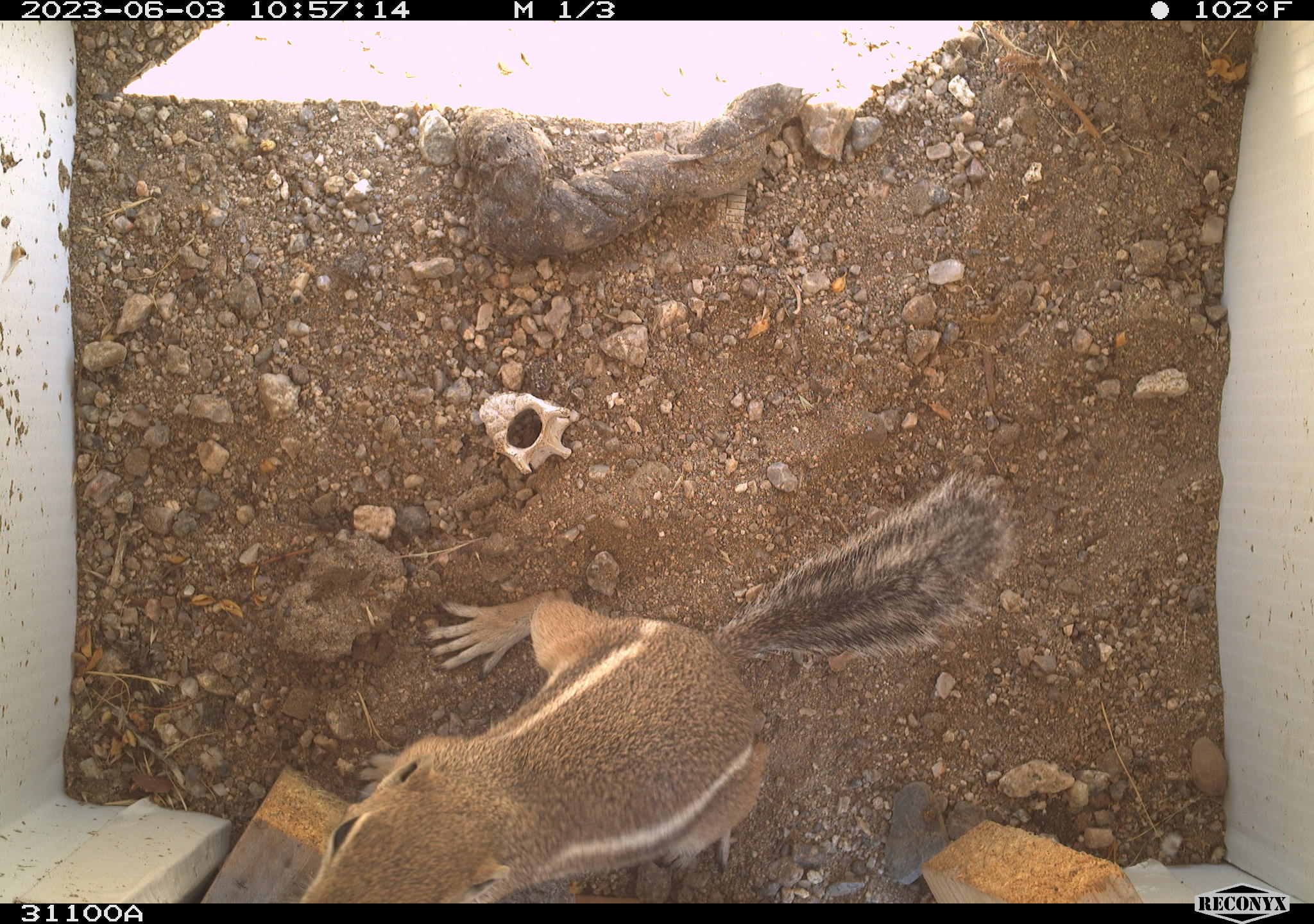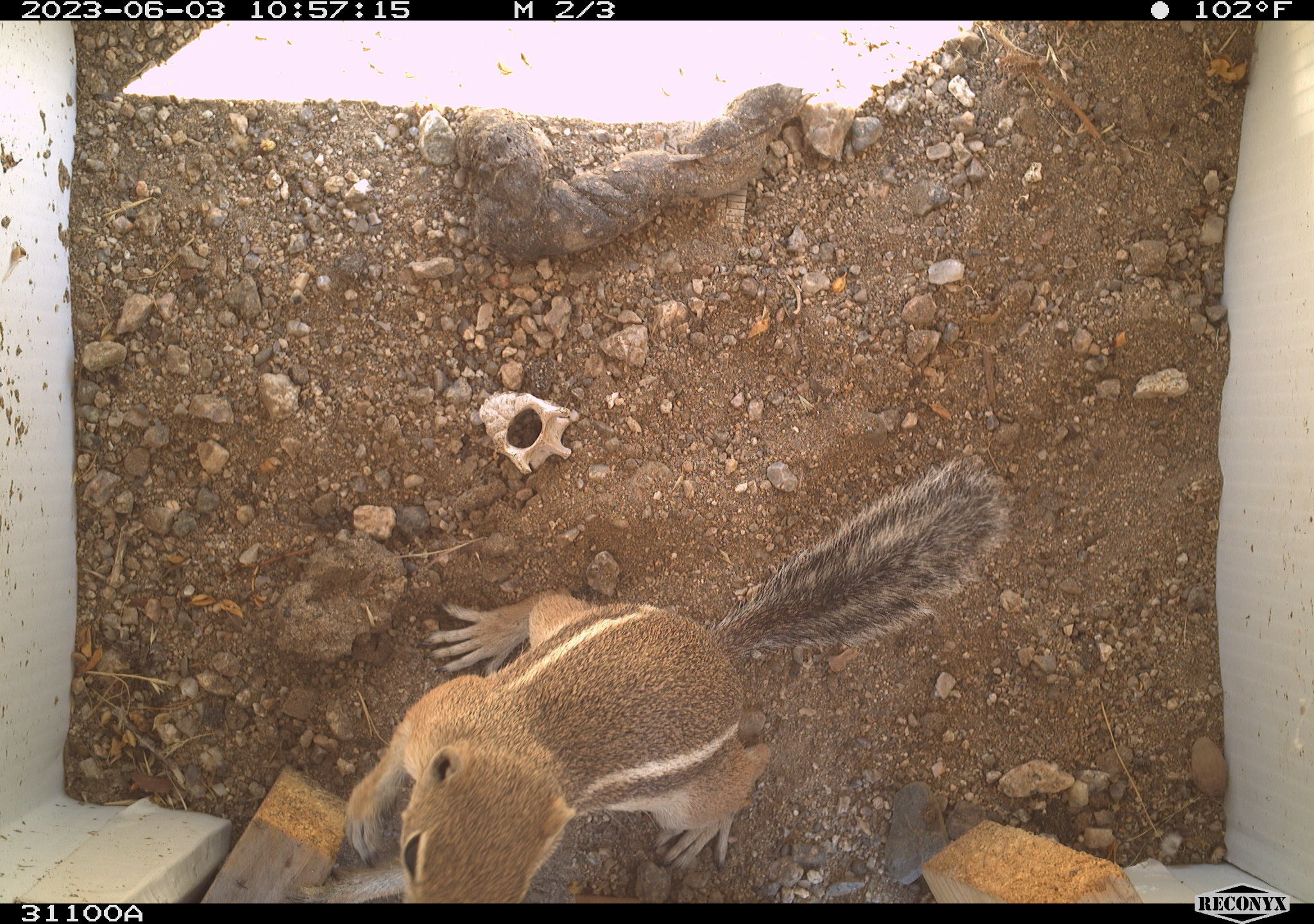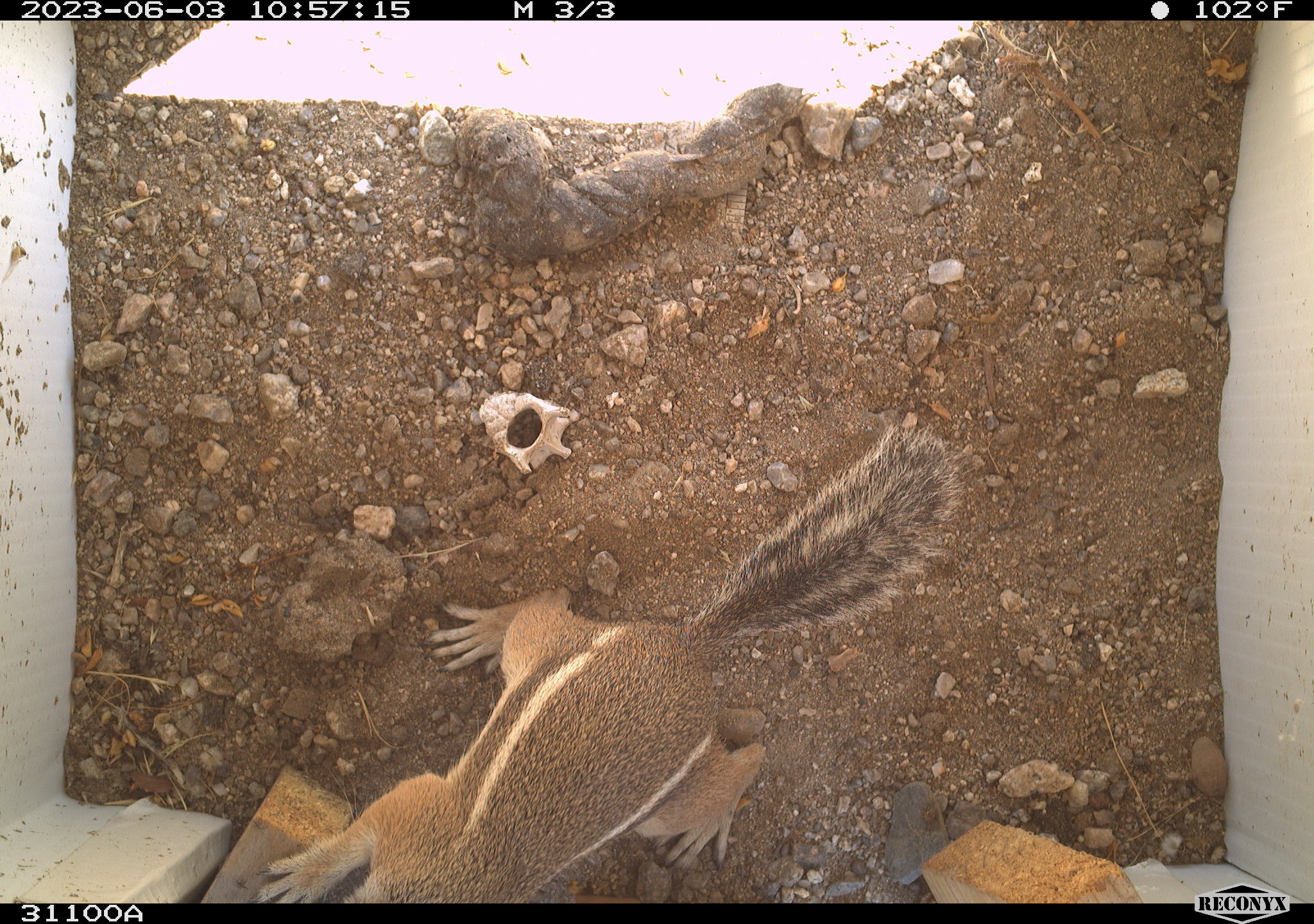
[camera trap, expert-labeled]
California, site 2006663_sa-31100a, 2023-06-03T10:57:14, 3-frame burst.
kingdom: Animalia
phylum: Chordata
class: Mammalia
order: Rodentia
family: Sciuridae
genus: Ammospermophilus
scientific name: Ammospermophilus leucurus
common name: white-tailed antelope squirrel